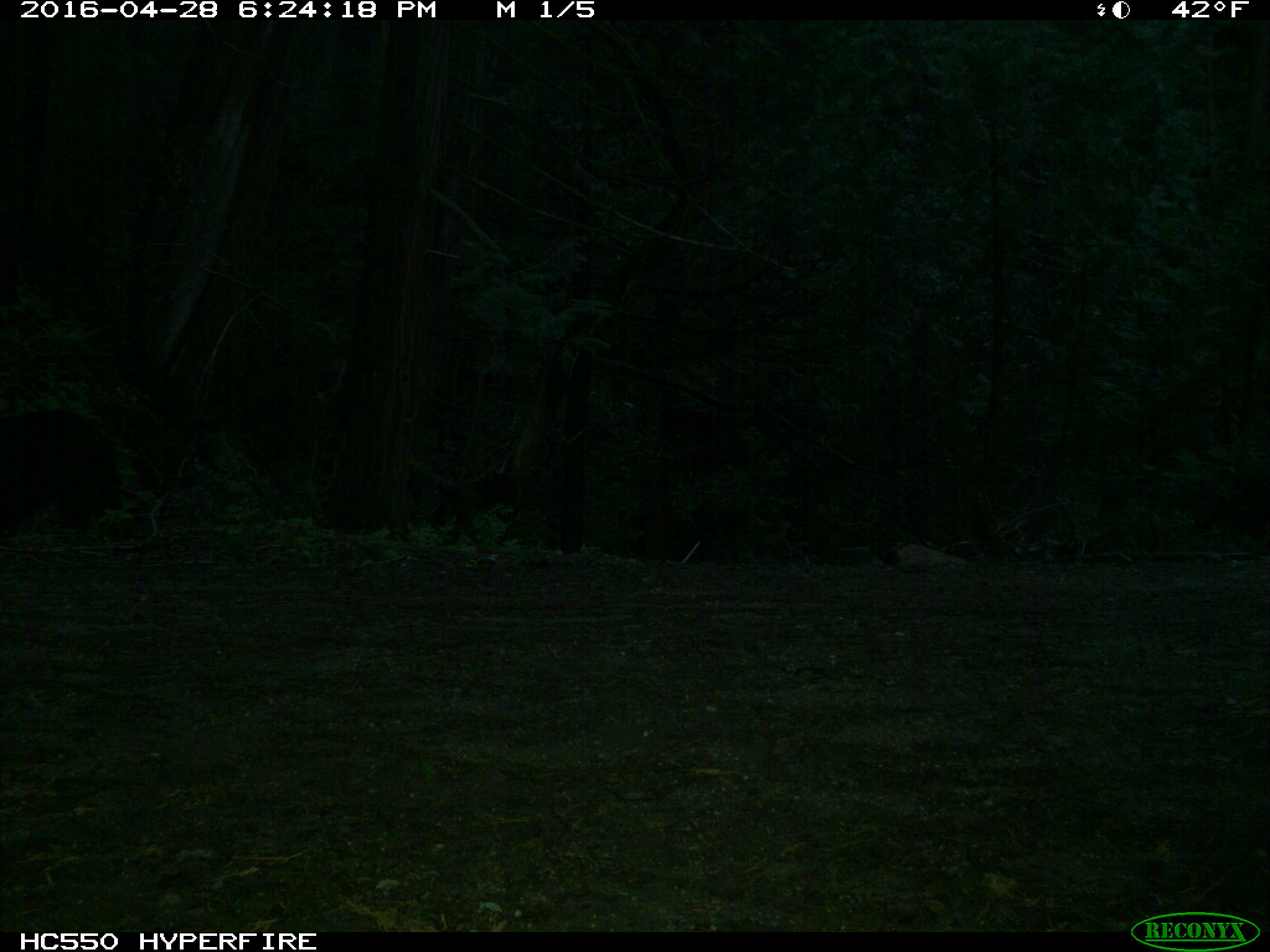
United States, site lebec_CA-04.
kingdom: Animalia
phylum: Chordata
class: Mammalia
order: Carnivora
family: Ursidae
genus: Ursus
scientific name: Ursus americanus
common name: american black bear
Ursus americanus (american black bear).